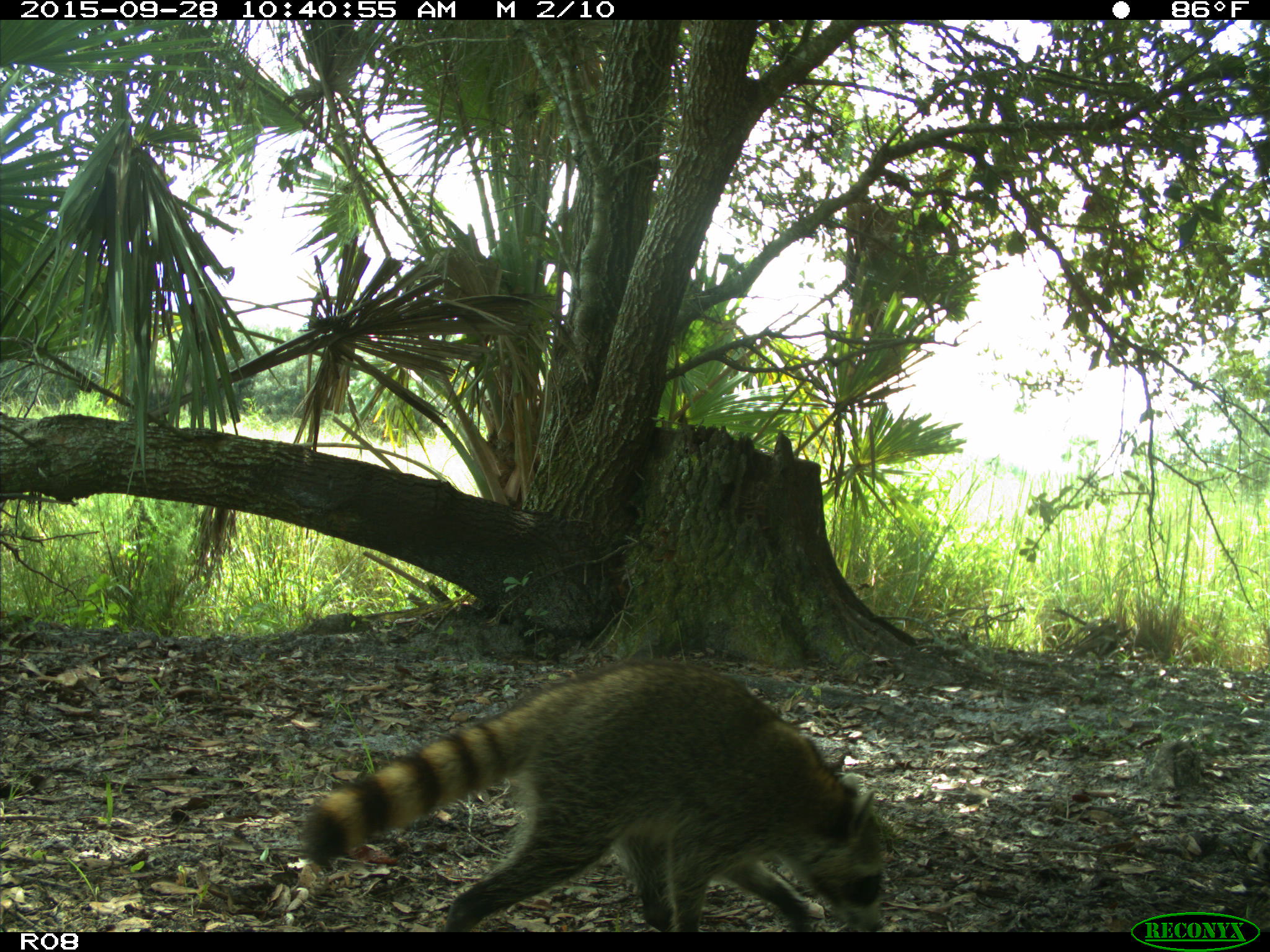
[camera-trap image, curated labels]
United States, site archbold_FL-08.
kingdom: Animalia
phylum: Chordata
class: Mammalia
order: Carnivora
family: Procyonidae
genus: Procyon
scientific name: Procyon lotor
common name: common raccoon